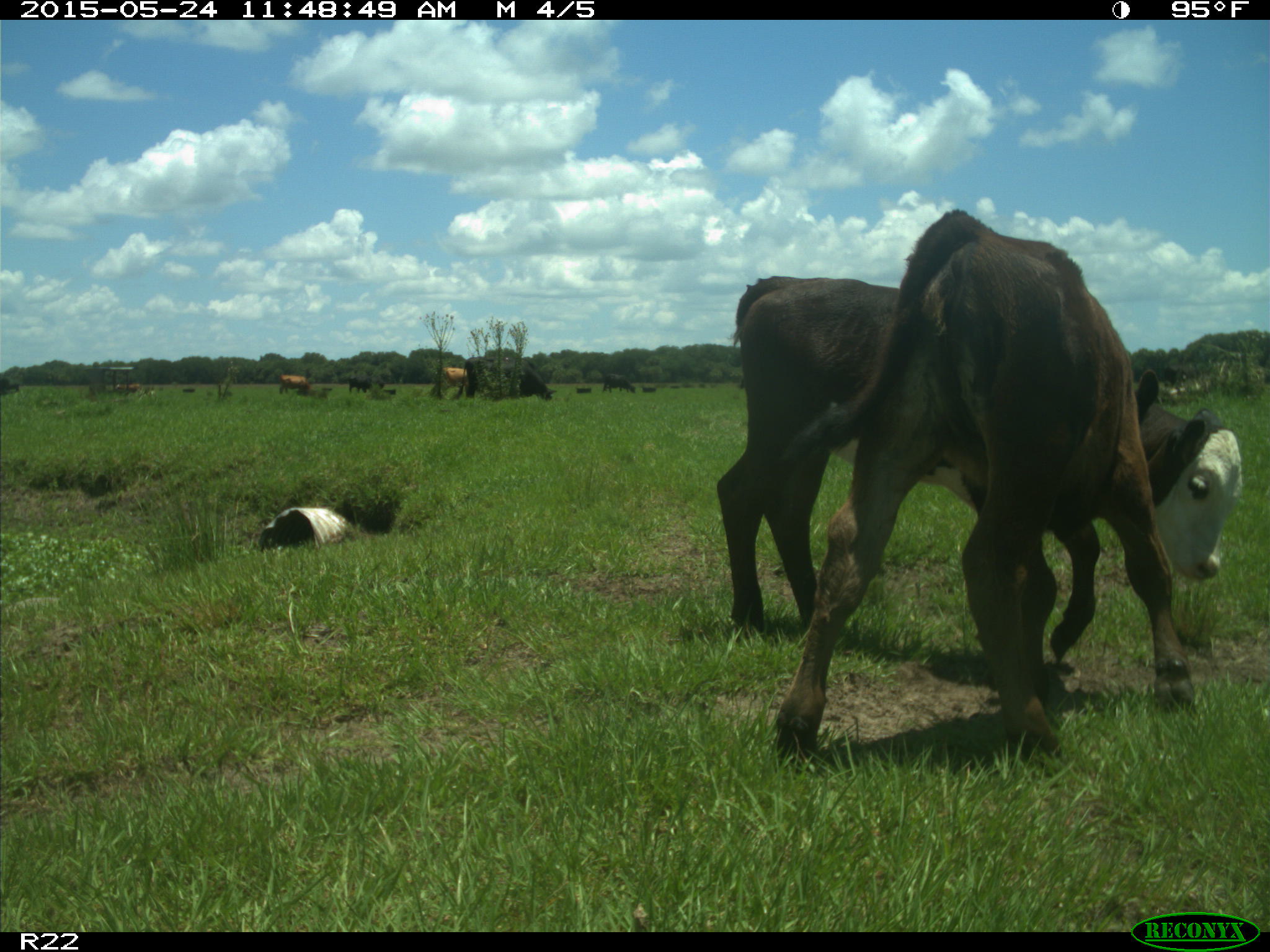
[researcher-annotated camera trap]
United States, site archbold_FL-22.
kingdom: Animalia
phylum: Chordata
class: Mammalia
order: Artiodactyla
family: Bovidae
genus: Bos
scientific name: Bos taurus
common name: domestic cow